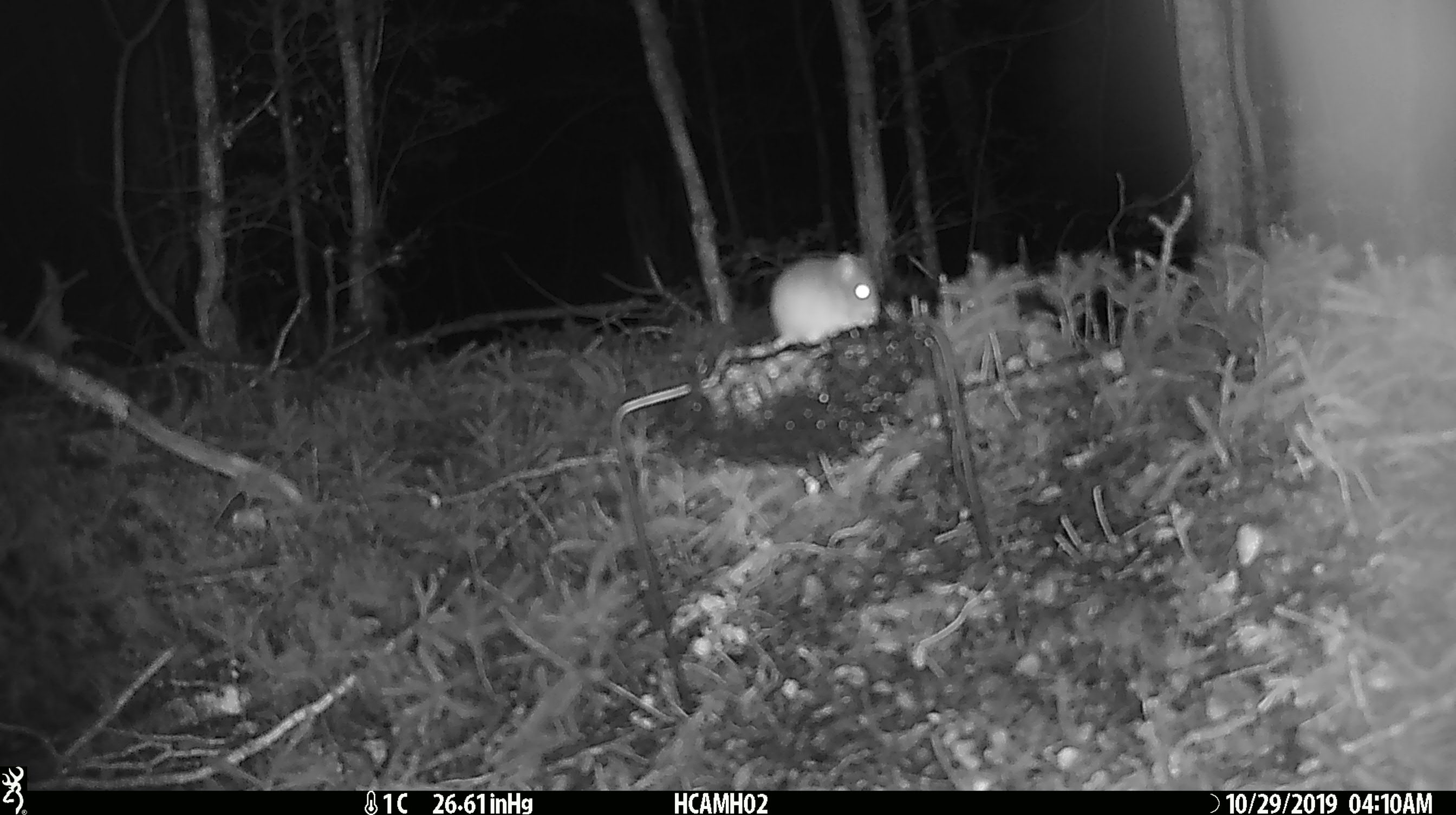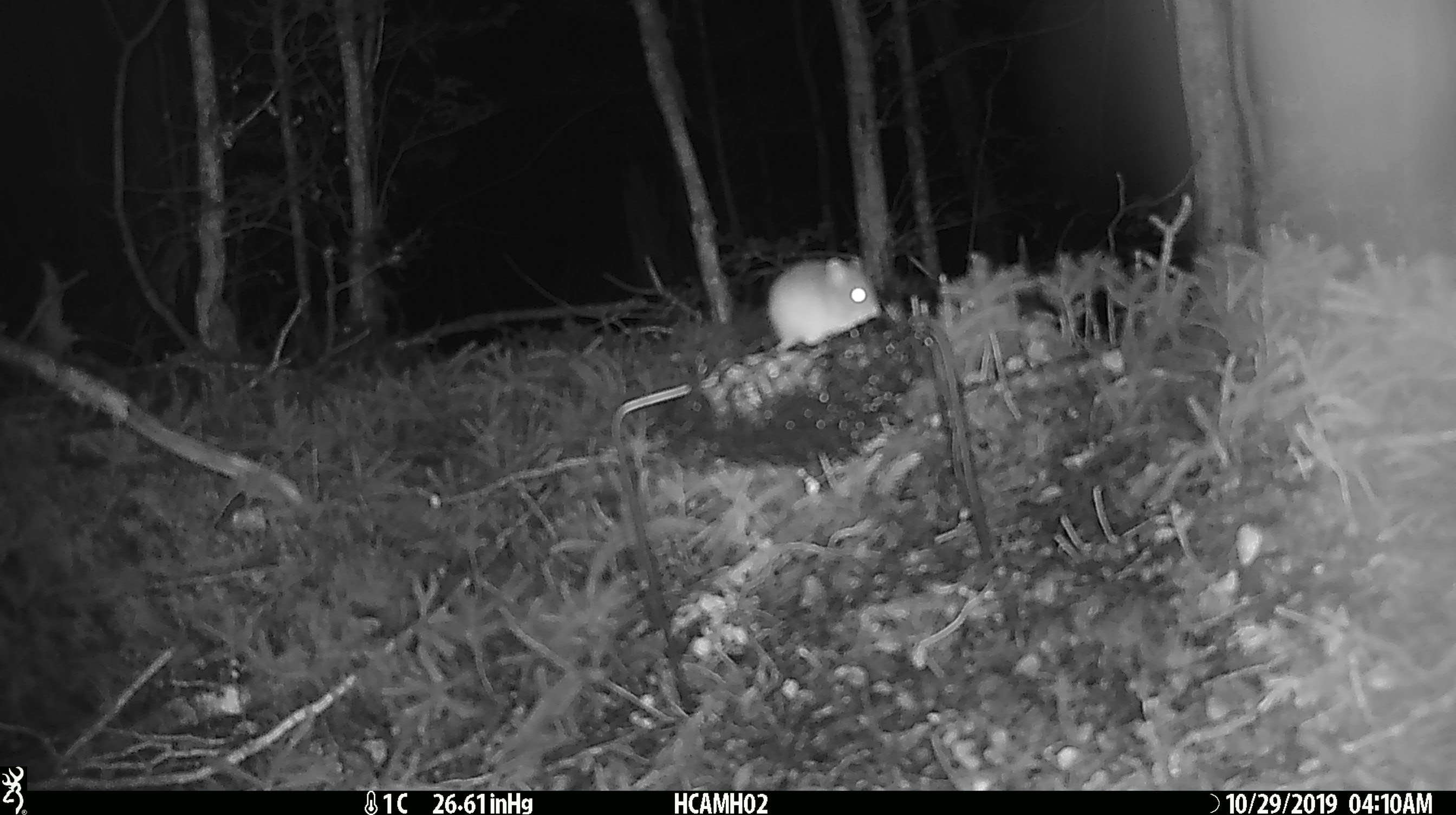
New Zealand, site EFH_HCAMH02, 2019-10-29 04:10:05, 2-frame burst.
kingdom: Animalia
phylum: Chordata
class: Mammalia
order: Rodentia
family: Muridae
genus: Mus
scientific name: Mus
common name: mouse